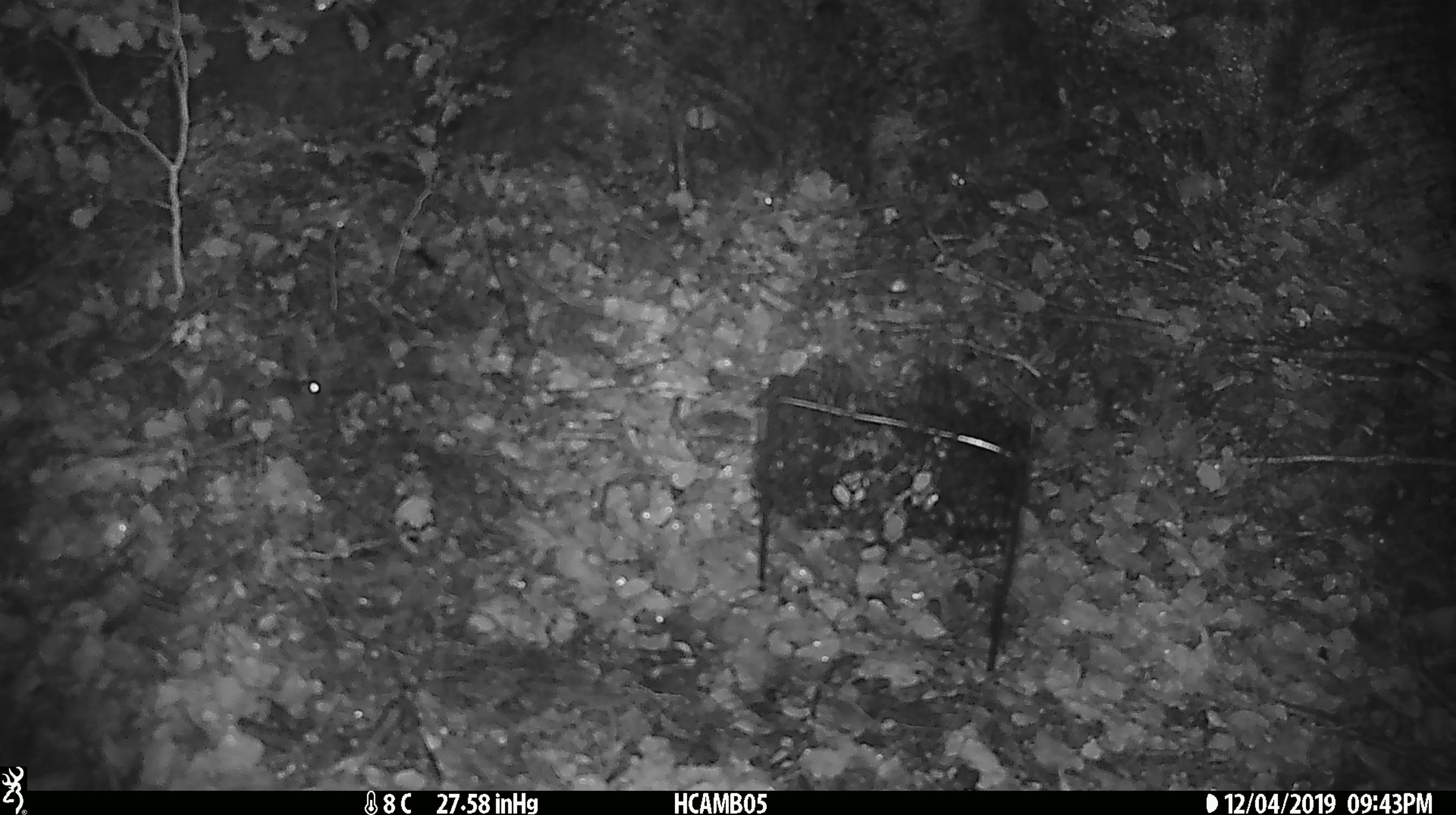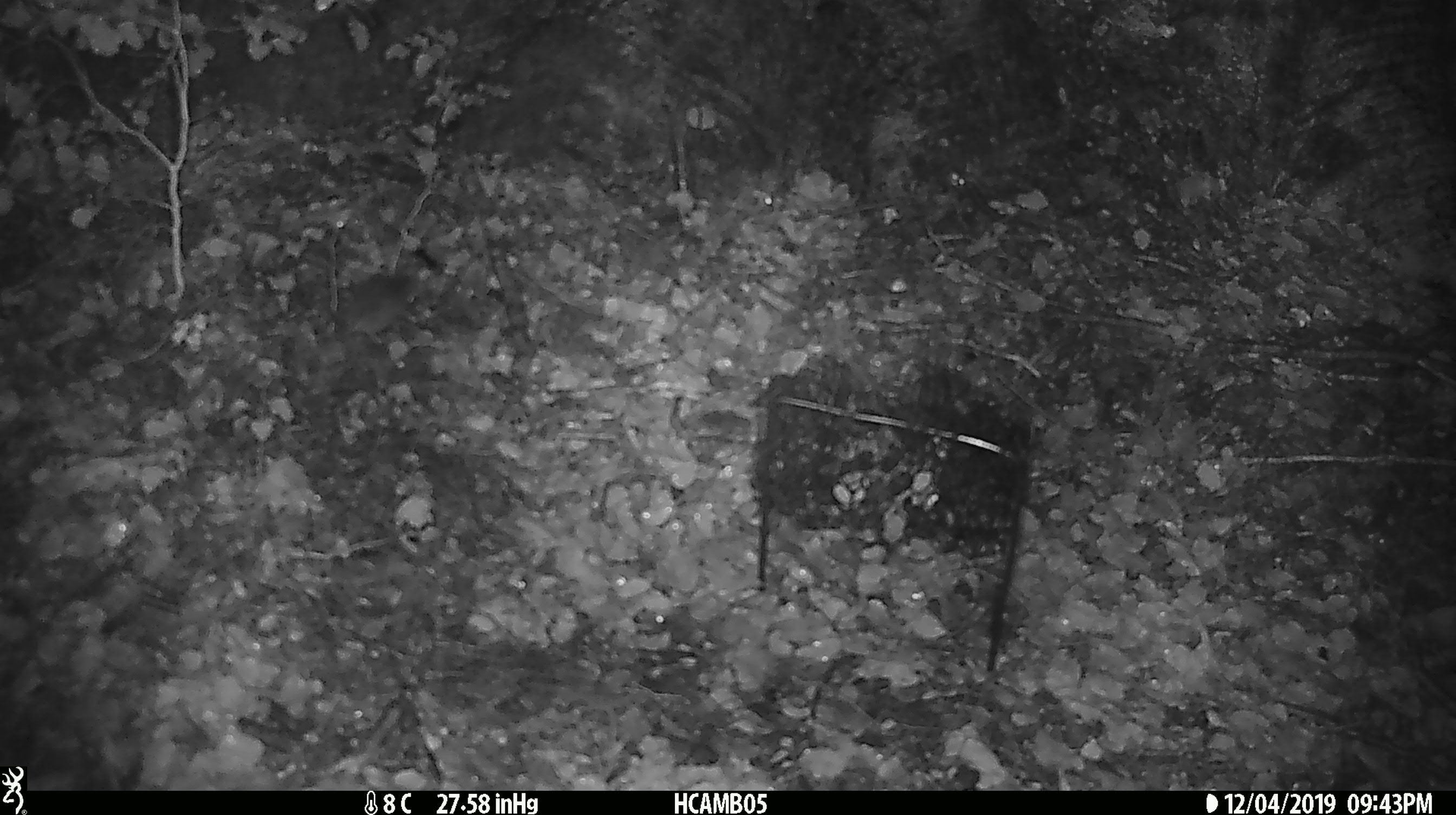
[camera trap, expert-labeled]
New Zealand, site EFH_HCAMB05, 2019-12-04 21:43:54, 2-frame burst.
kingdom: Animalia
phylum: Chordata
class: Mammalia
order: Rodentia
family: Muridae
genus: Mus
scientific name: Mus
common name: mouse